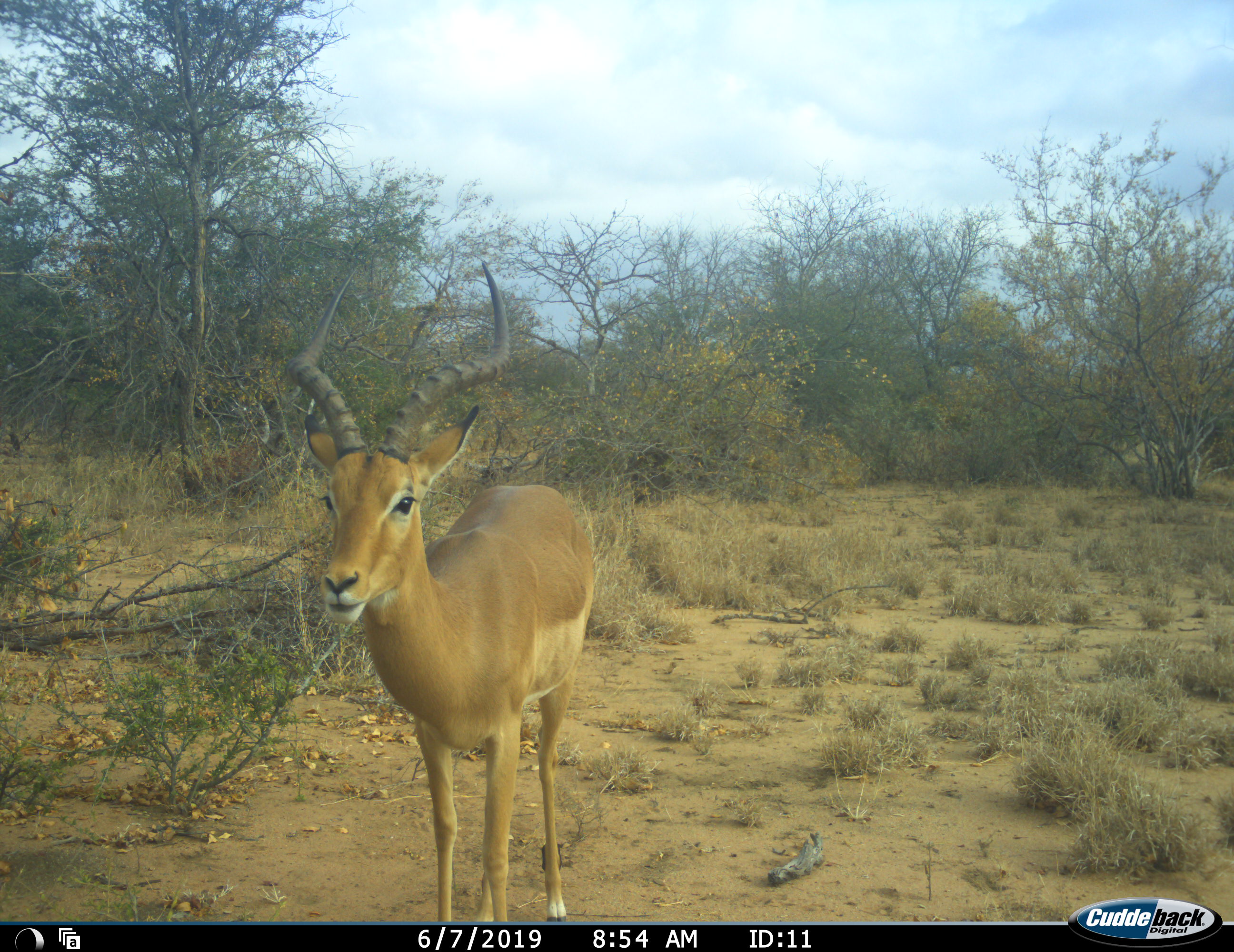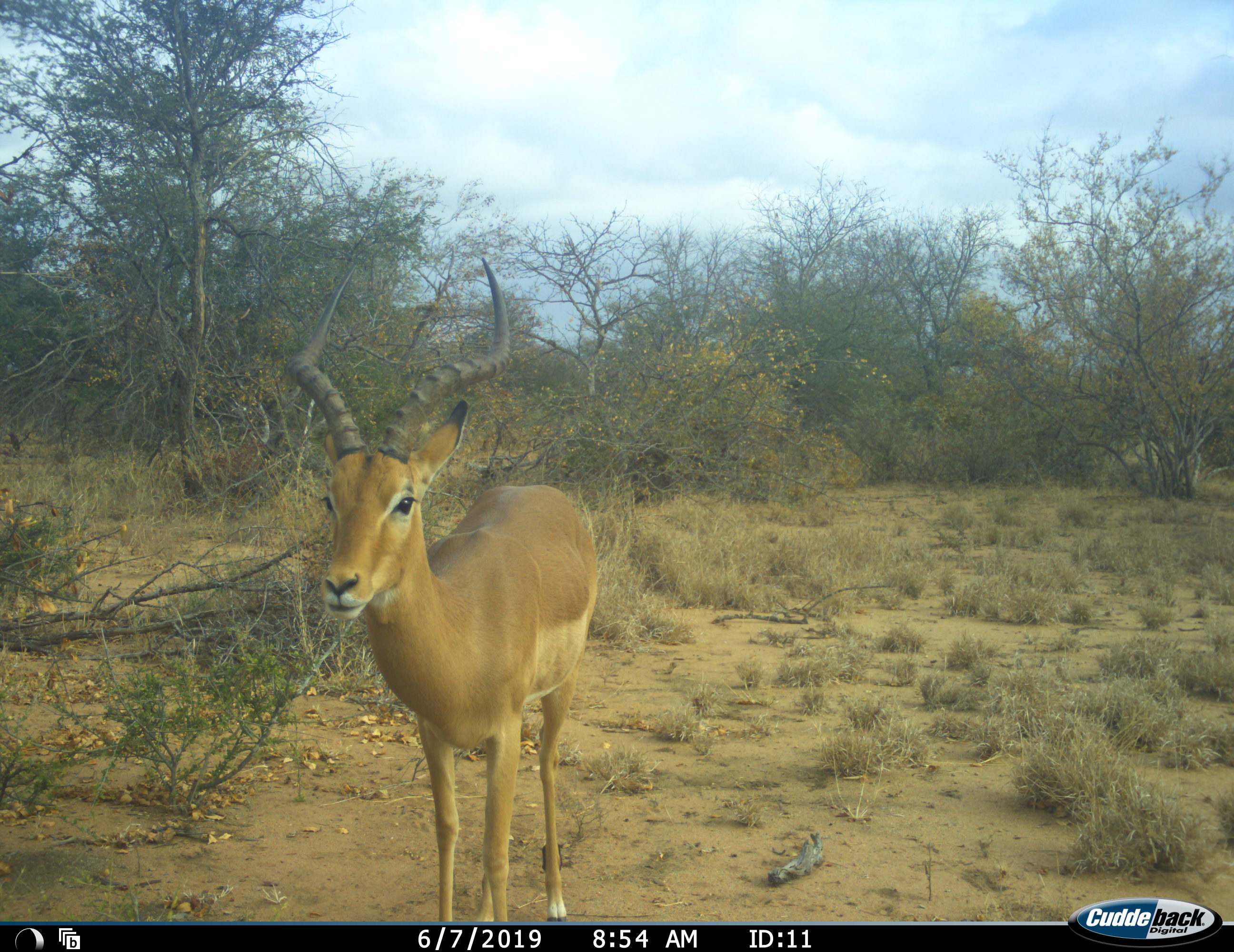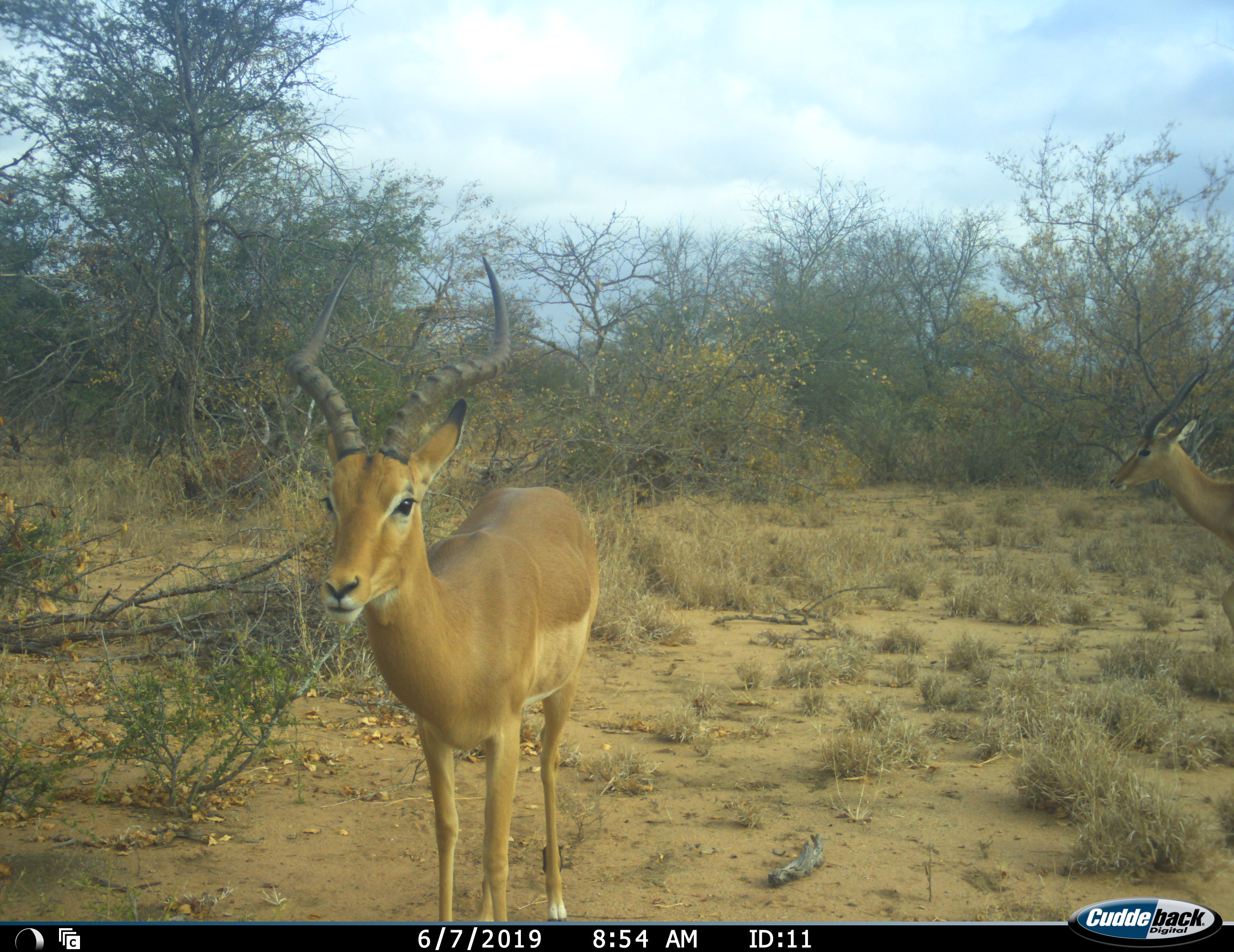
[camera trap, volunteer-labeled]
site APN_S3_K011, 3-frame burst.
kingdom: Animalia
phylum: Chordata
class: Mammalia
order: Artiodactyla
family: Bovidae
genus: Aepyceros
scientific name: Aepyceros melampus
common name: impala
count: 2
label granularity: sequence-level